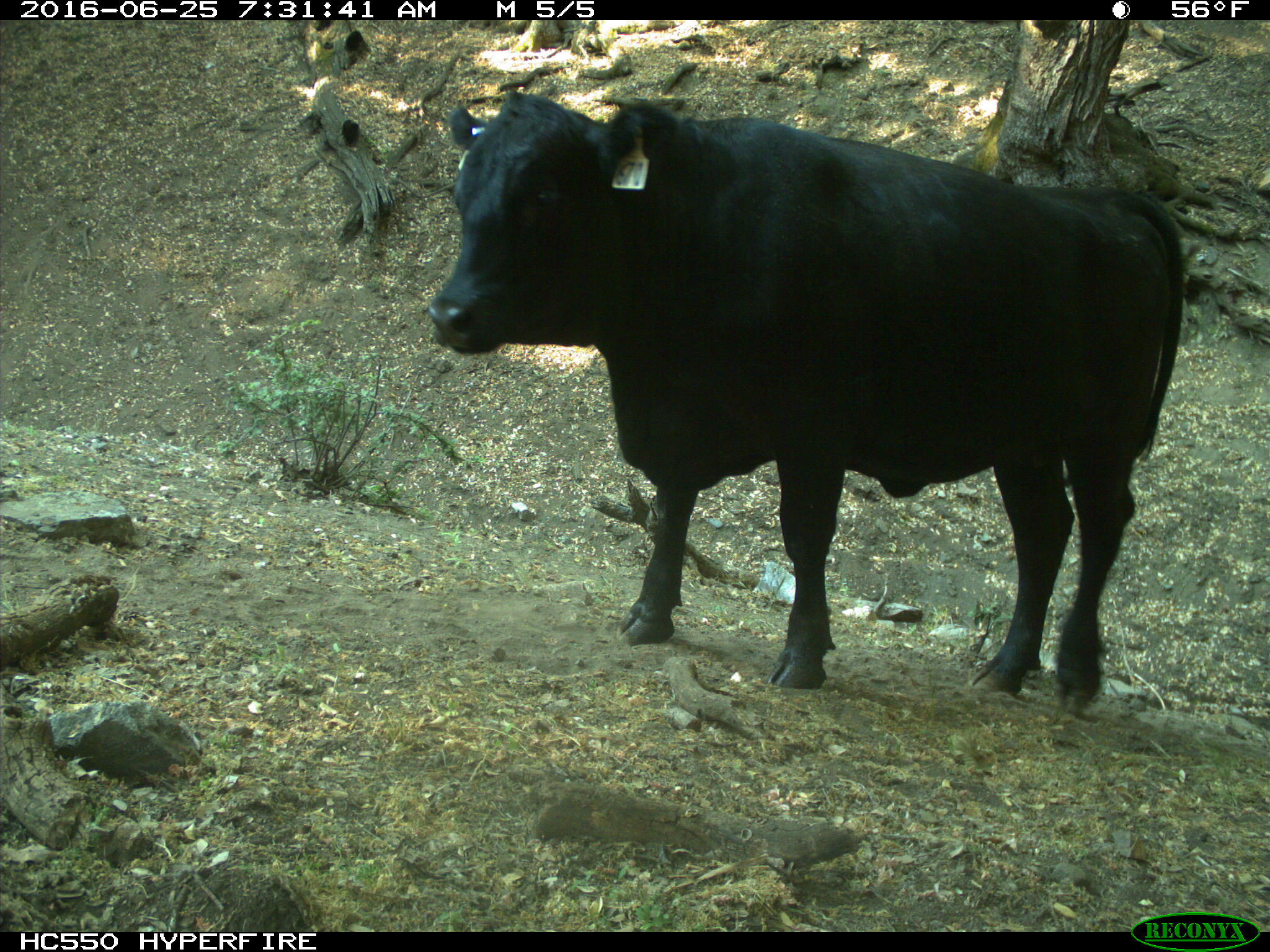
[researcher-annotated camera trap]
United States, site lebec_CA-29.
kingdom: Animalia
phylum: Chordata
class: Mammalia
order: Artiodactyla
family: Bovidae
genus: Bos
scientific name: Bos taurus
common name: domestic cow